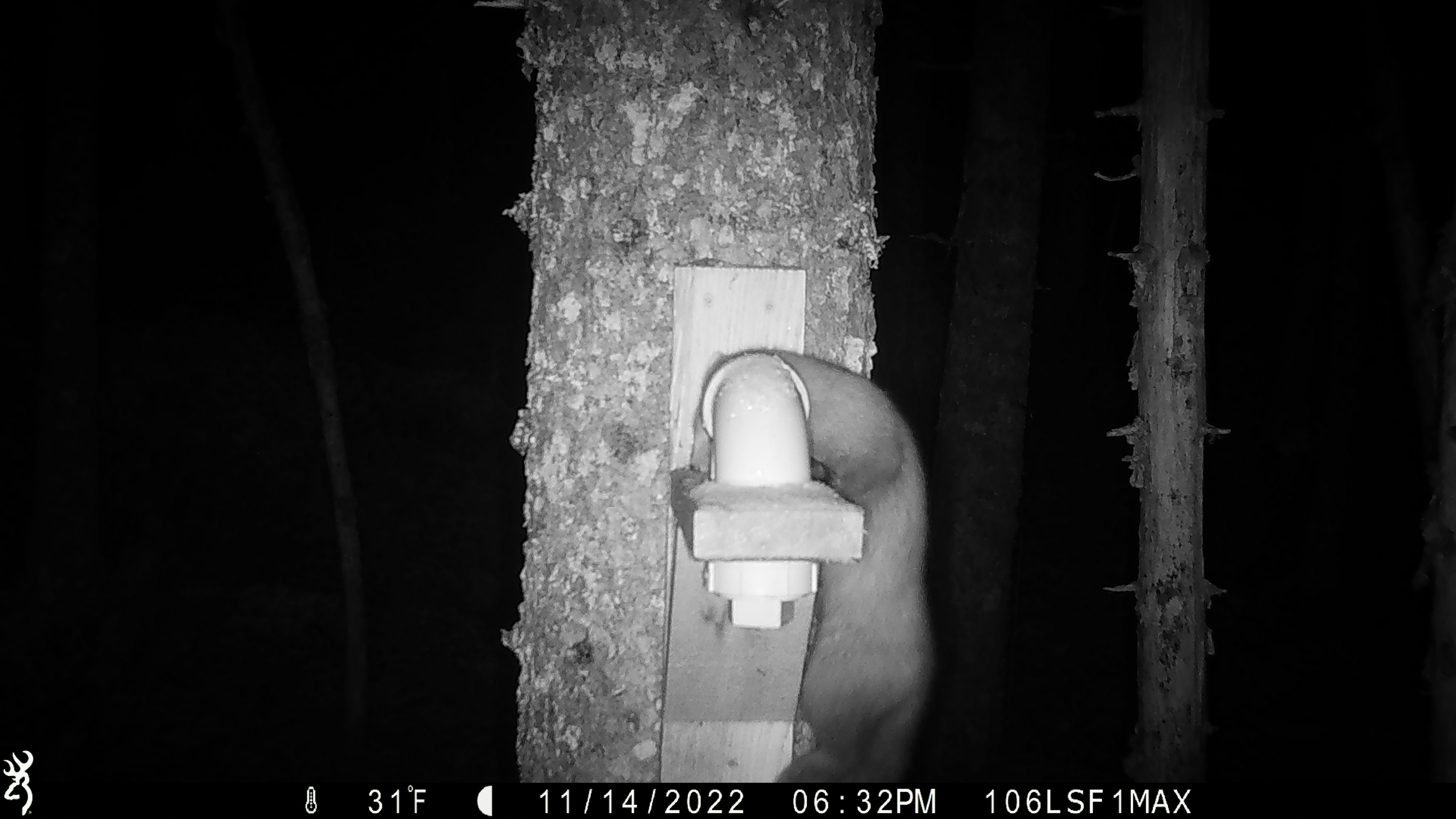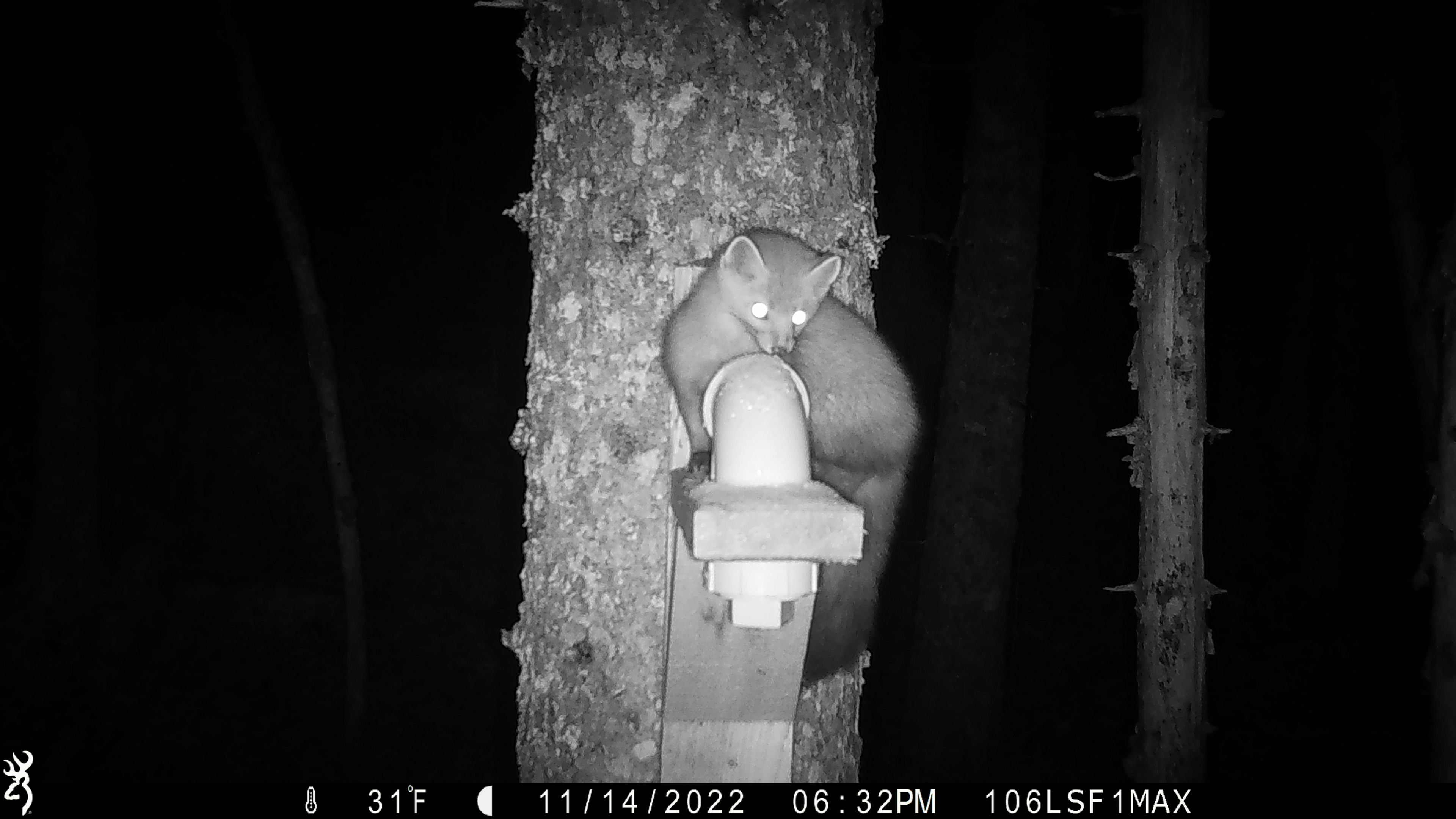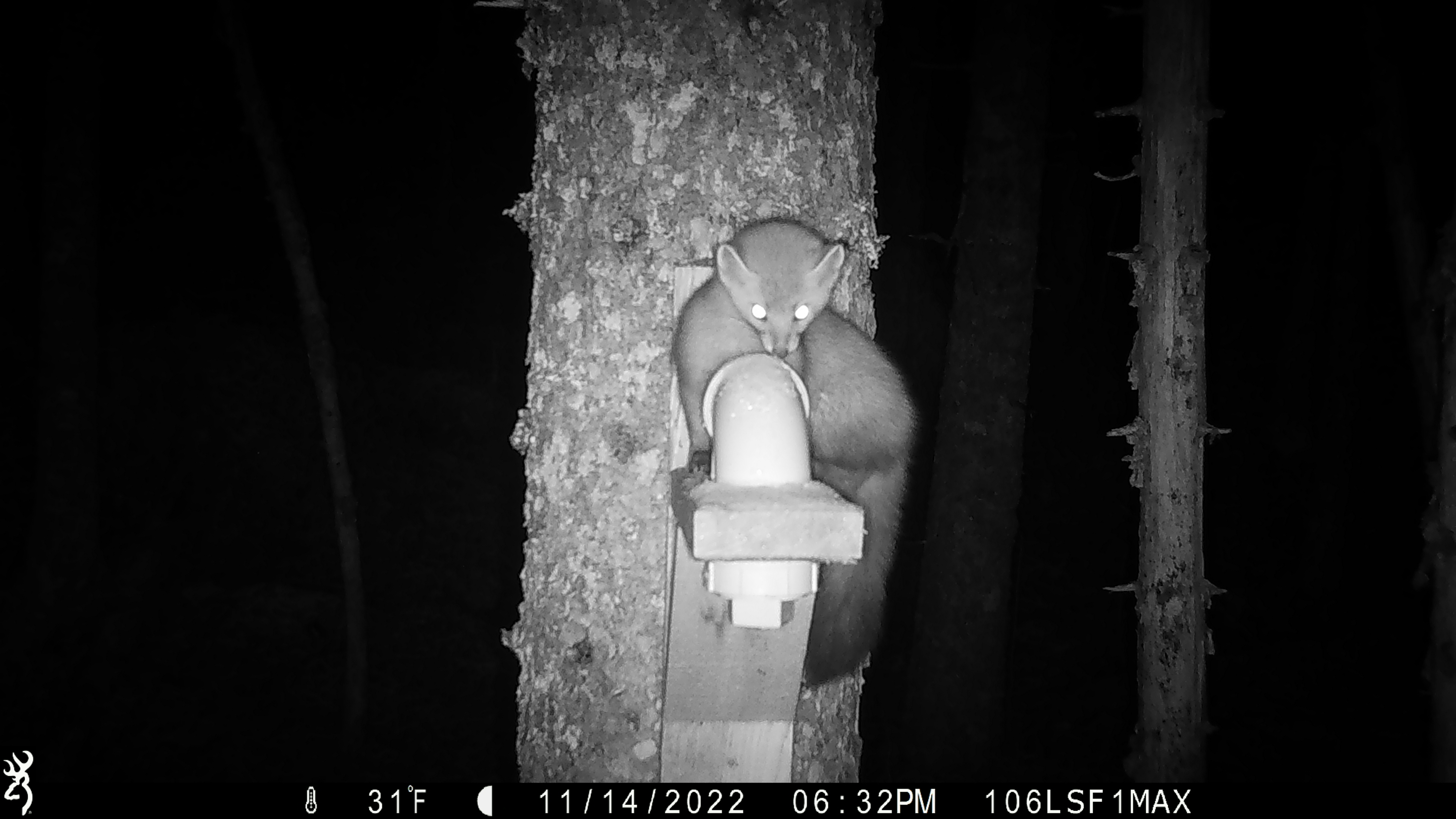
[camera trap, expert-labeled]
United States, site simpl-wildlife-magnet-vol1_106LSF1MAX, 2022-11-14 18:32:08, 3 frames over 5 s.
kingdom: Animalia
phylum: Chordata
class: Mammalia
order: Carnivora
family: Mustelidae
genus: Martes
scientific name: Martes americana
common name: american marten